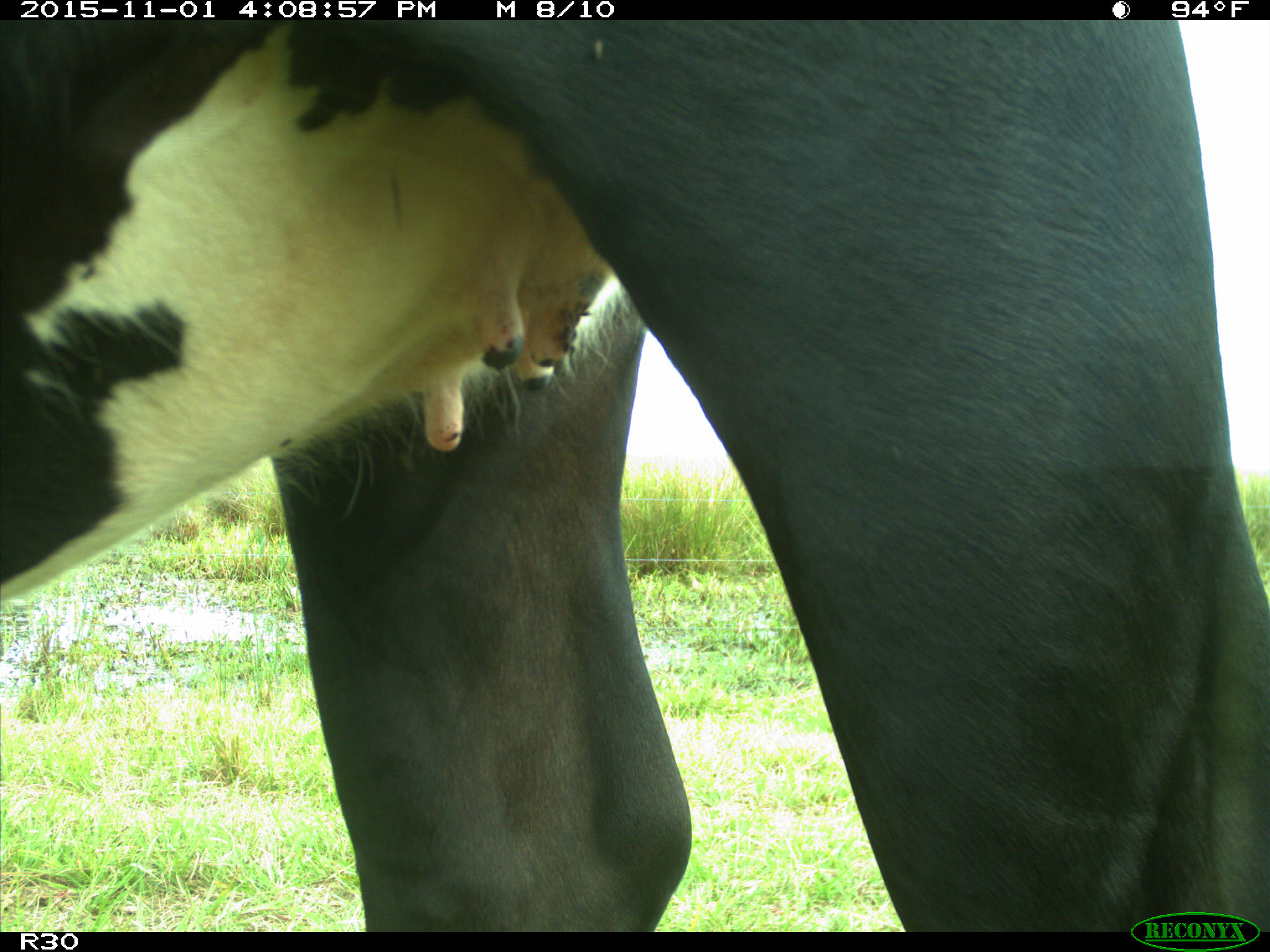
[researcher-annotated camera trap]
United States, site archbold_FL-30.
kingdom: Animalia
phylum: Chordata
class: Mammalia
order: Artiodactyla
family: Bovidae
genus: Bos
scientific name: Bos taurus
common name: domestic cow